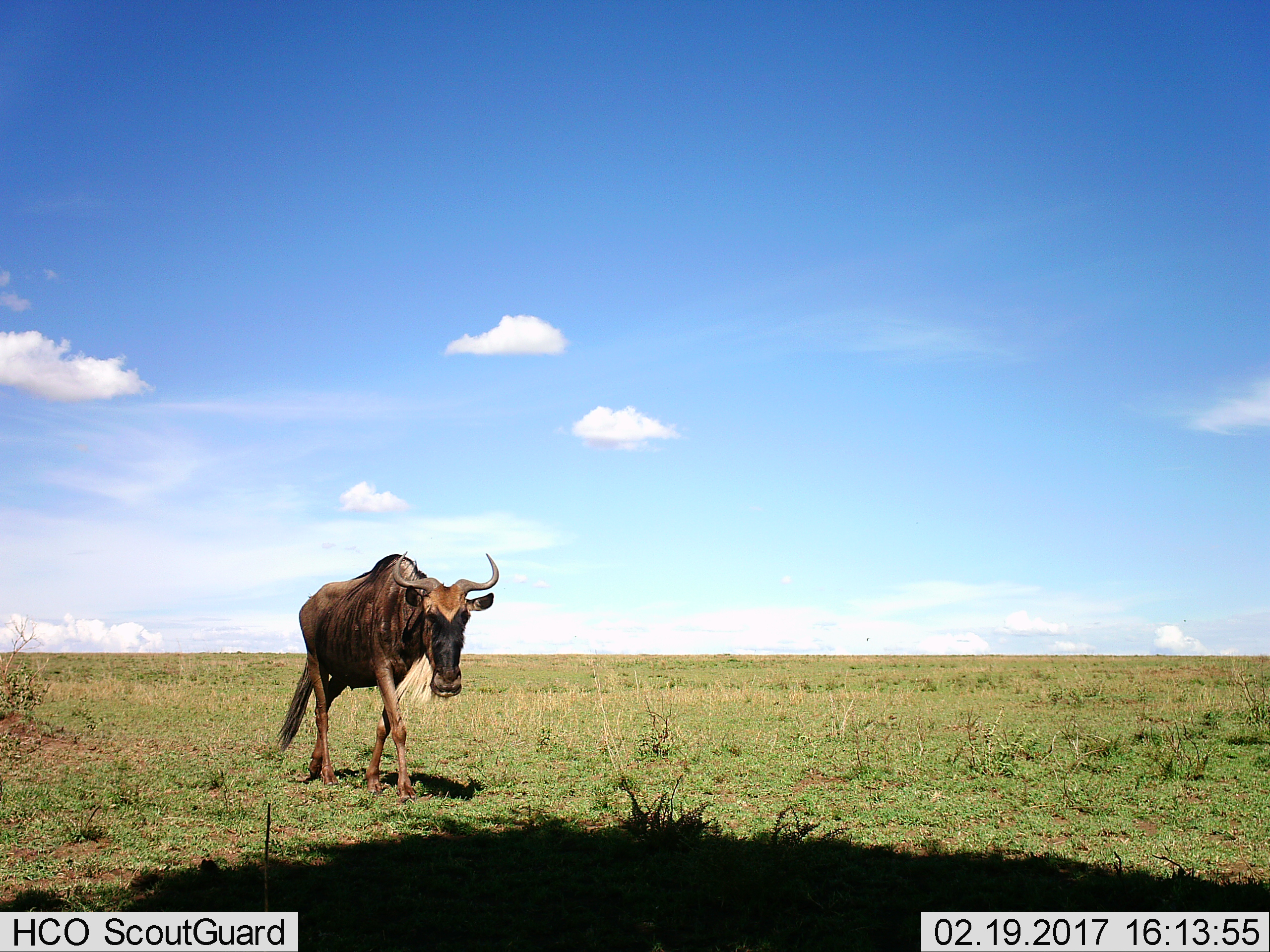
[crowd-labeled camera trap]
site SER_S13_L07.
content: unidentified animal